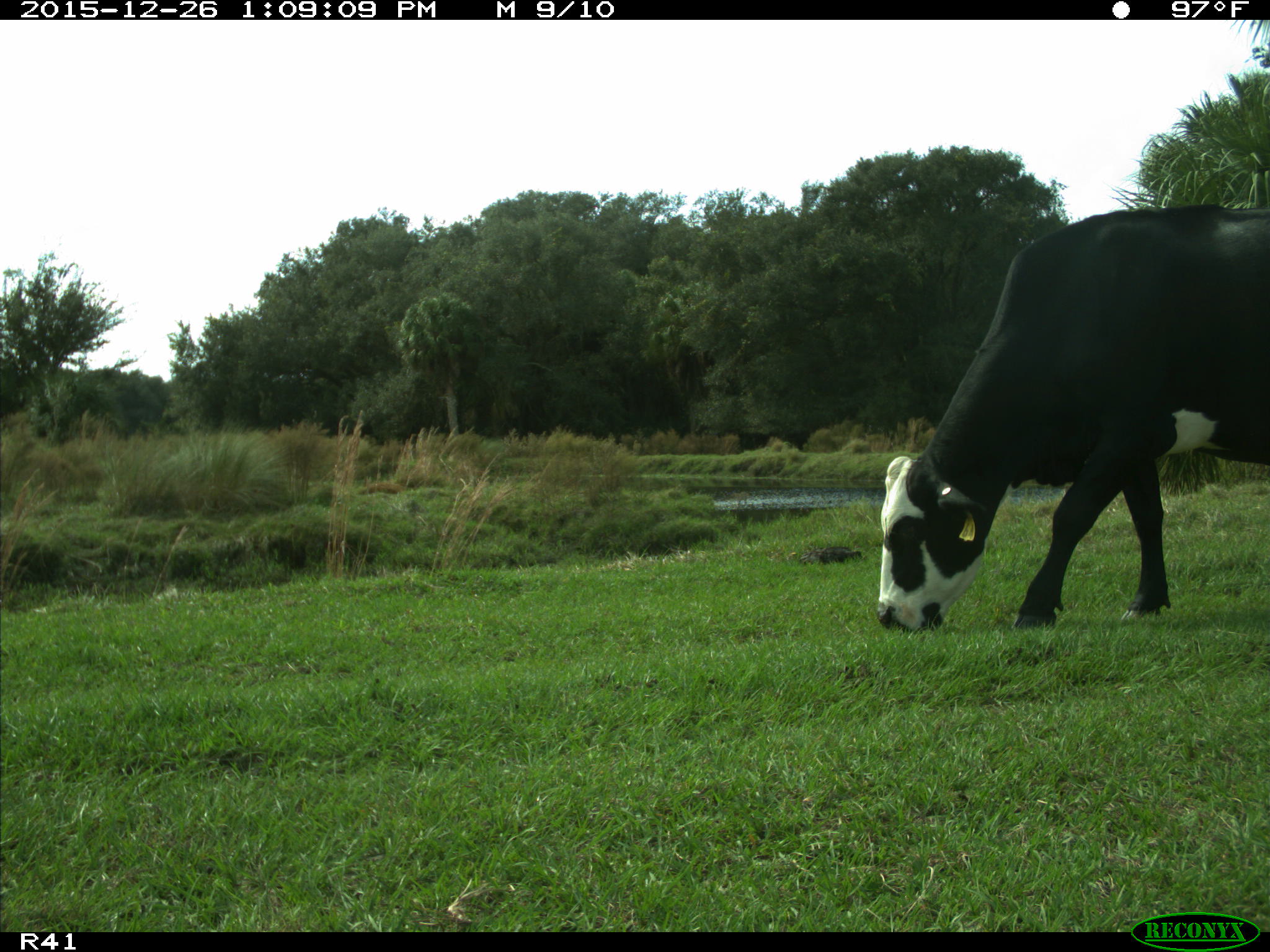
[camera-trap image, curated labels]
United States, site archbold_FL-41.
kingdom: Animalia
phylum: Chordata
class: Mammalia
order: Artiodactyla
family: Bovidae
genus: Bos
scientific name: Bos taurus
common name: domestic cow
Bos taurus (domestic cow).